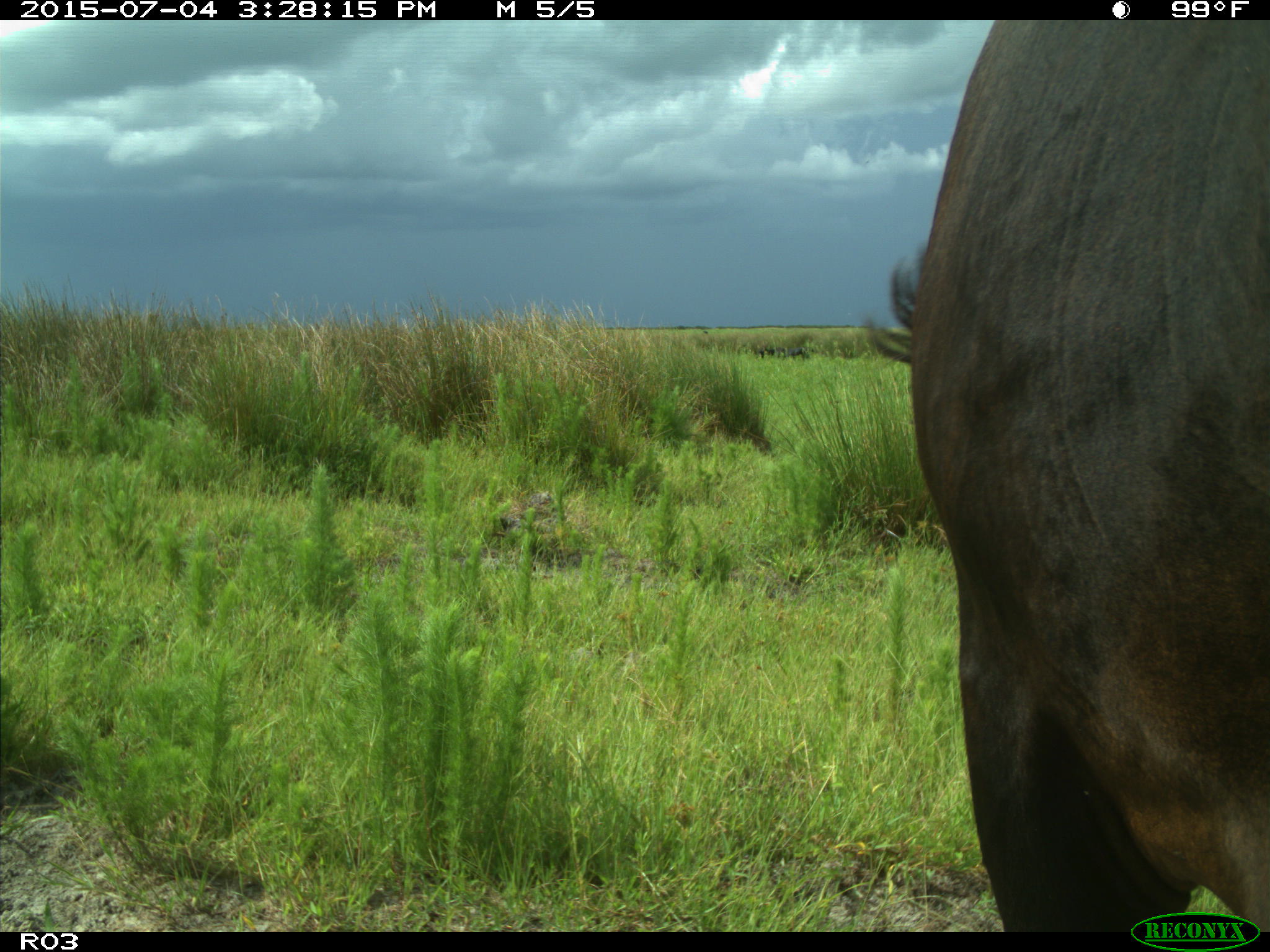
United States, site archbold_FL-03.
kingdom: Animalia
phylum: Chordata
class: Mammalia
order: Artiodactyla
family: Bovidae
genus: Bos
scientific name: Bos taurus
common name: domestic cow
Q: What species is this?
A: Bos taurus (domestic cow).